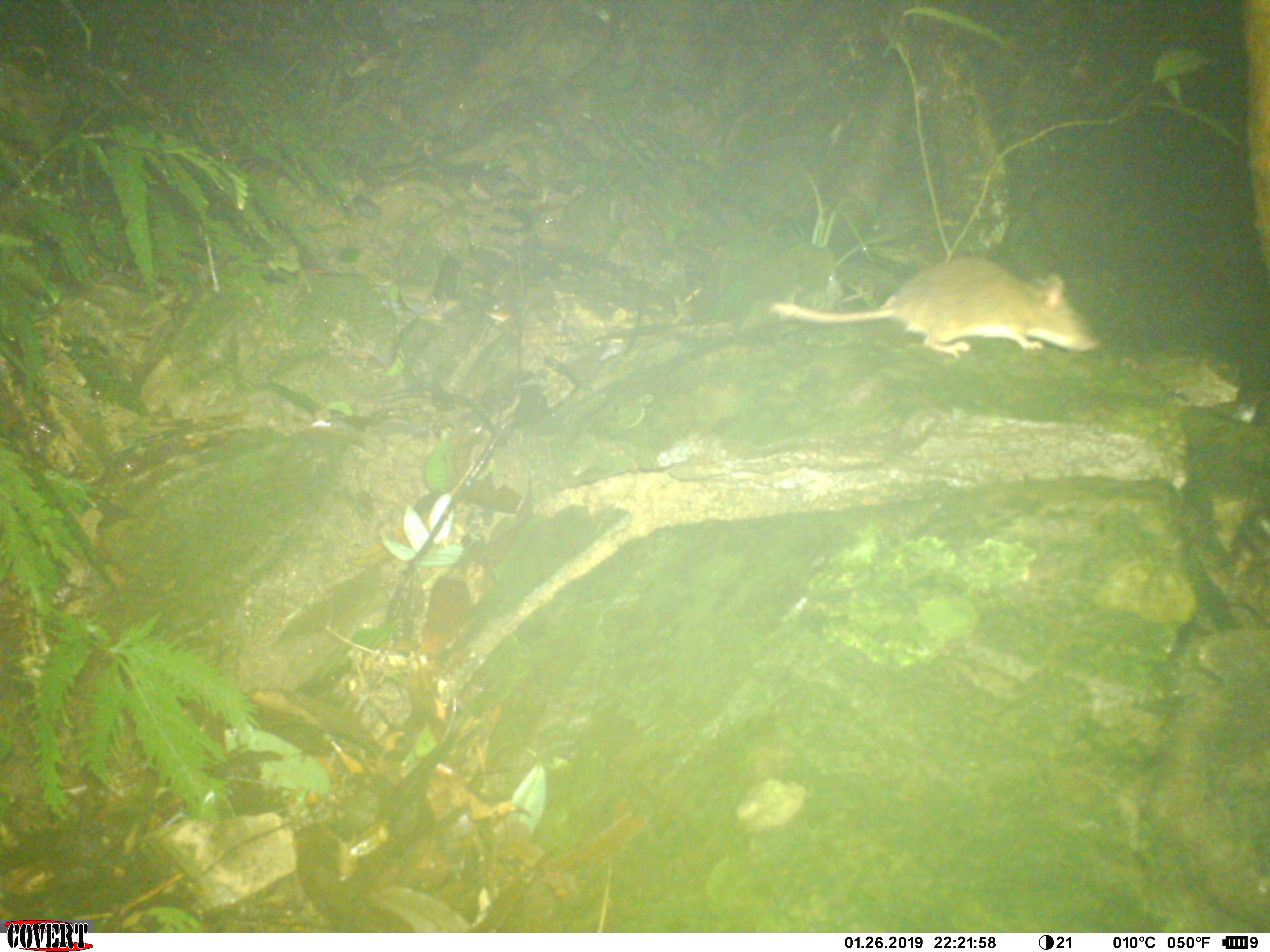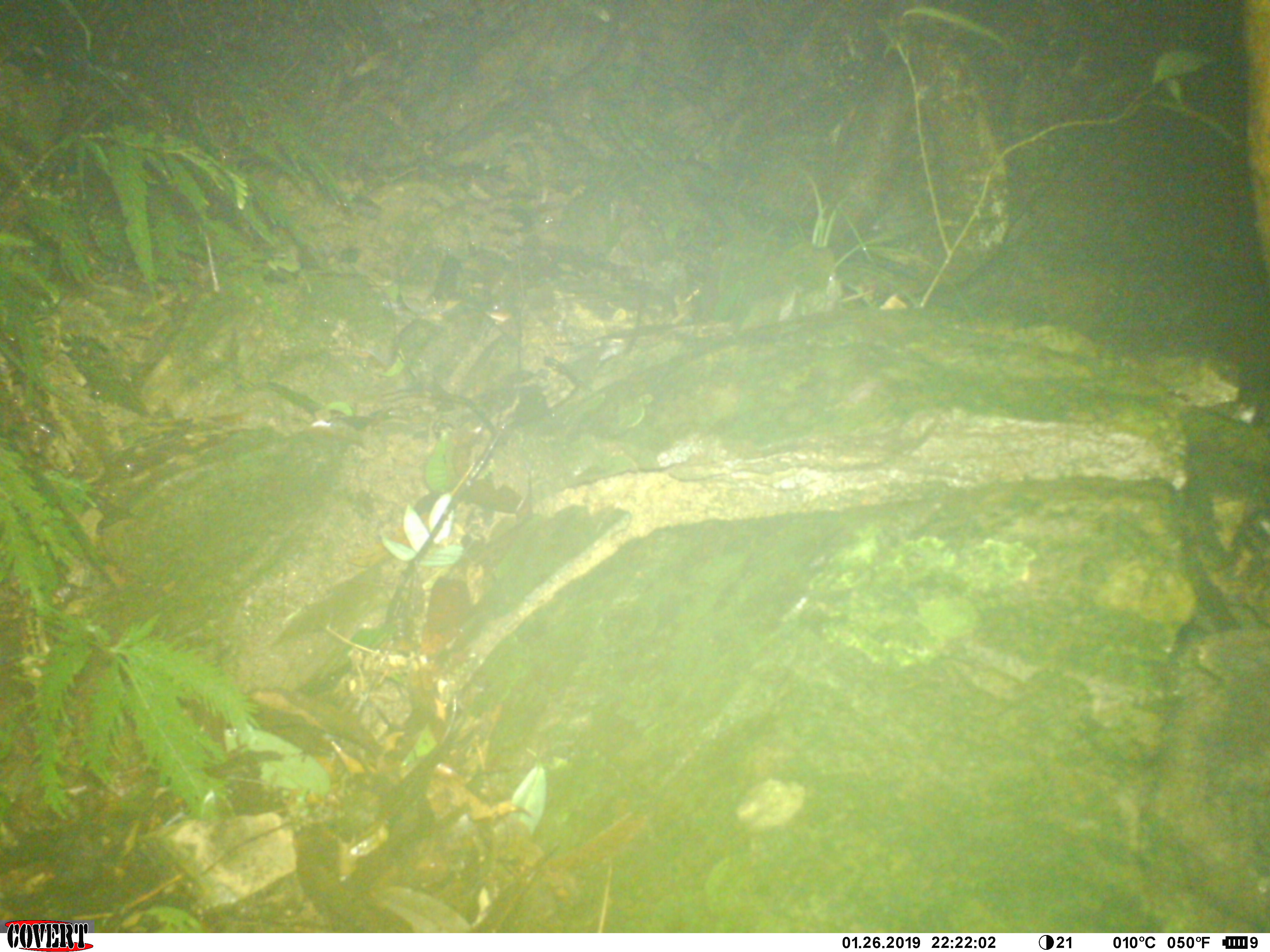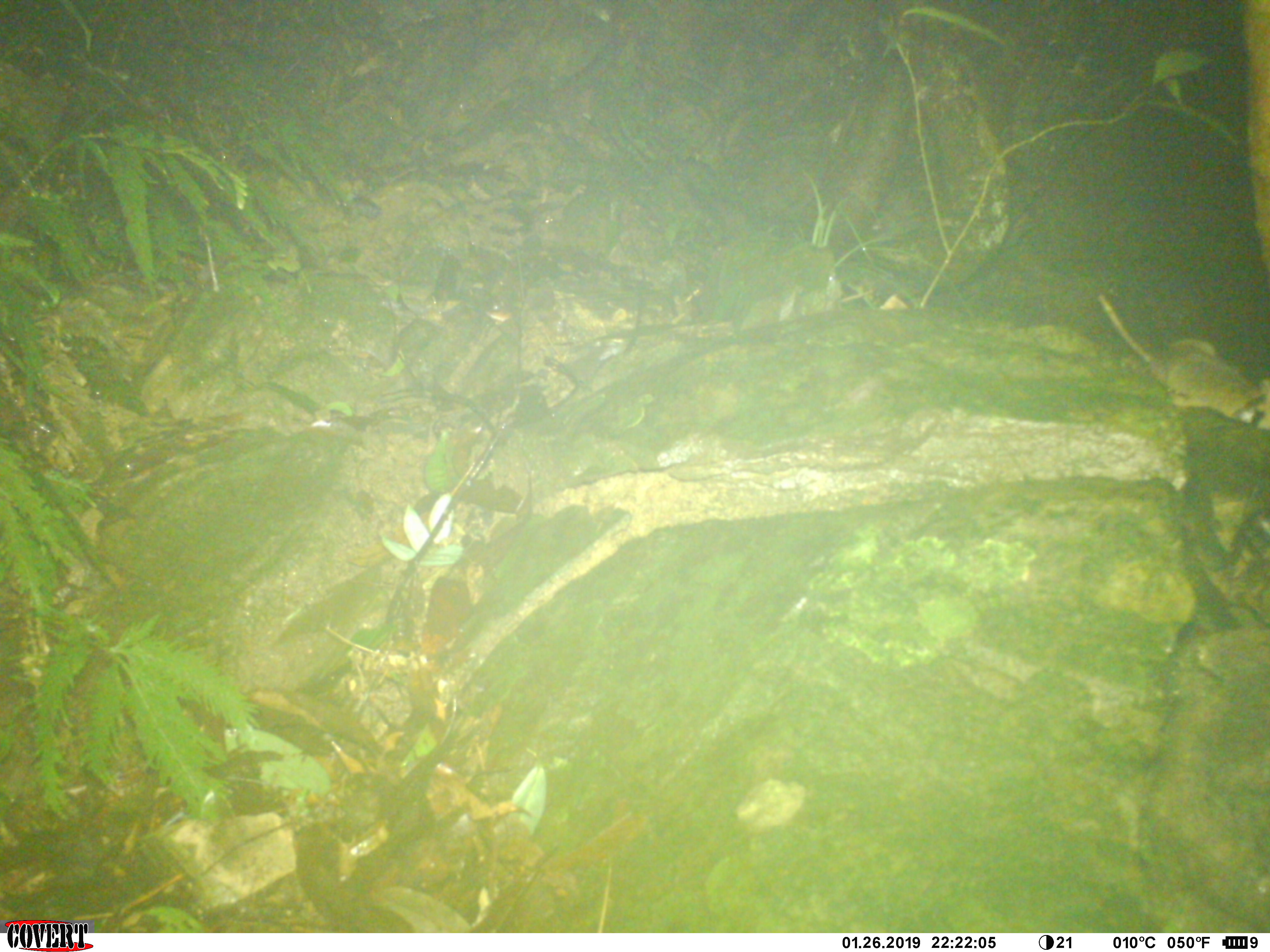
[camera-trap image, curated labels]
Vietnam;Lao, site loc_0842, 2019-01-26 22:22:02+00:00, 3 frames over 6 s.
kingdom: Animalia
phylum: Chordata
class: Mammalia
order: Rodentia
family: Muridae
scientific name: Muridae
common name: old-world mice and rats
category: unidentified murid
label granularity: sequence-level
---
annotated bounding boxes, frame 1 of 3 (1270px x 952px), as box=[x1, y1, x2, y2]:
unidentified murid: box=[769, 255, 1098, 358]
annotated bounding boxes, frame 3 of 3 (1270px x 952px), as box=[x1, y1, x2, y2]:
unidentified murid: box=[1096, 292, 1264, 420]